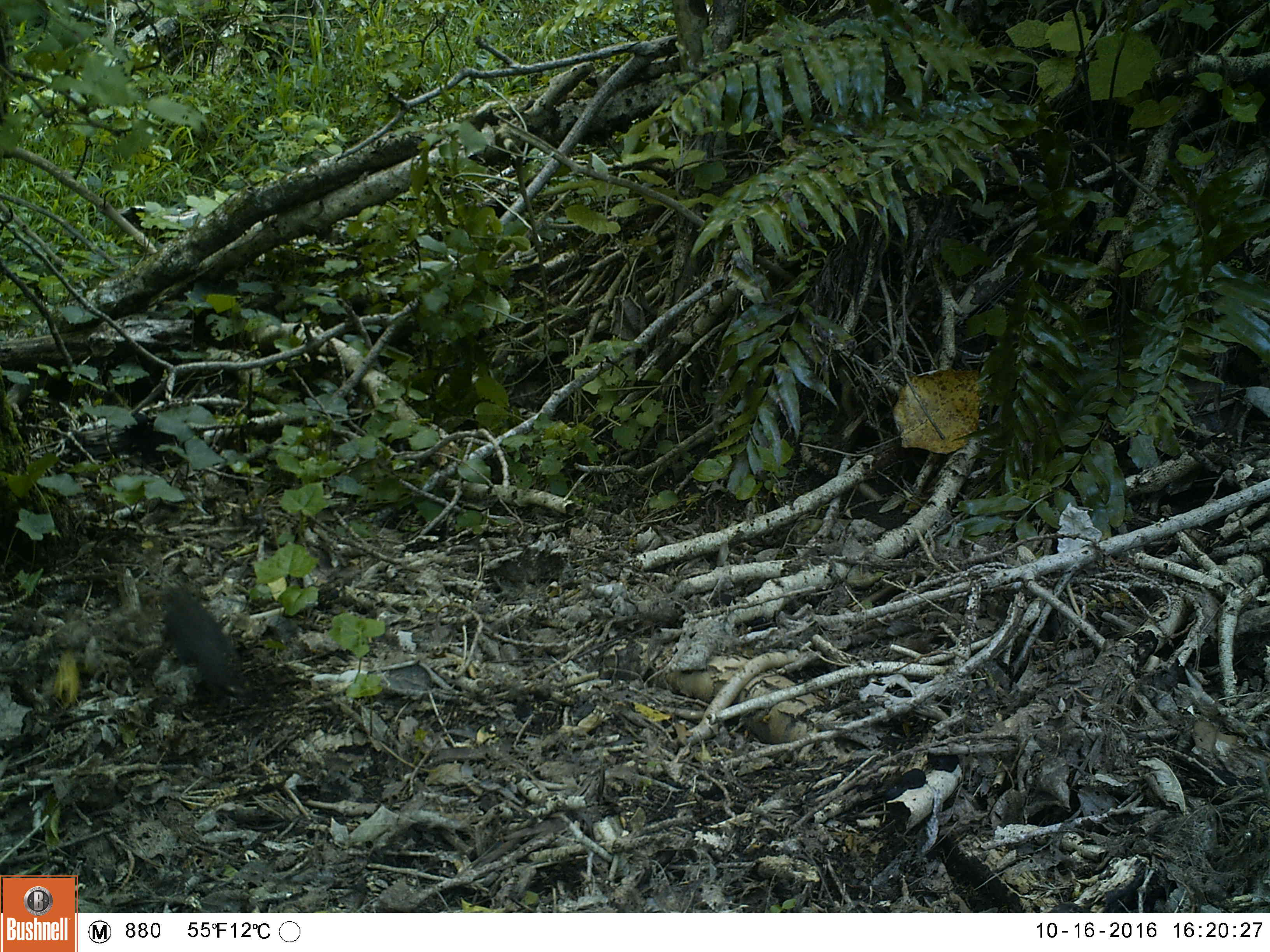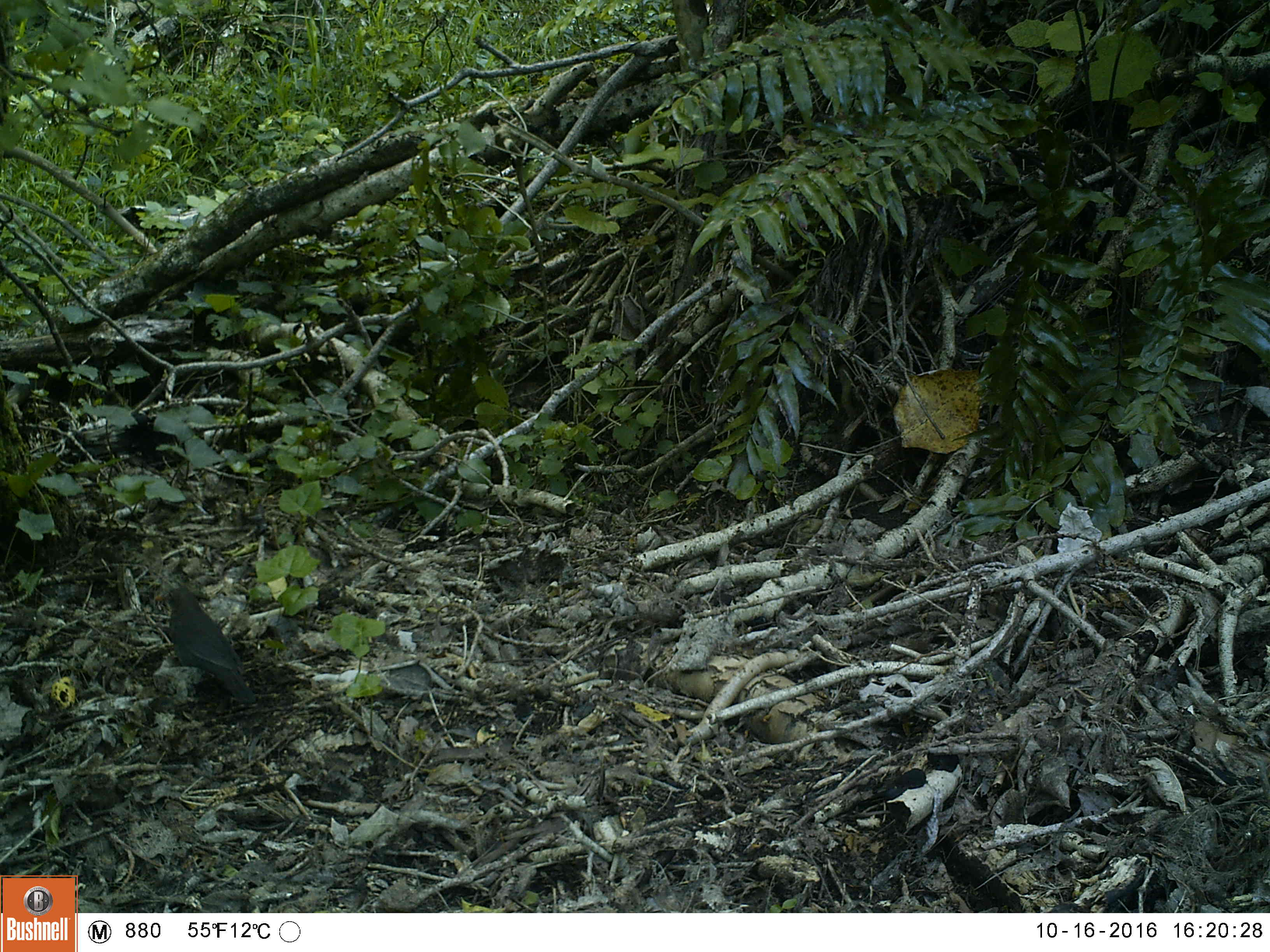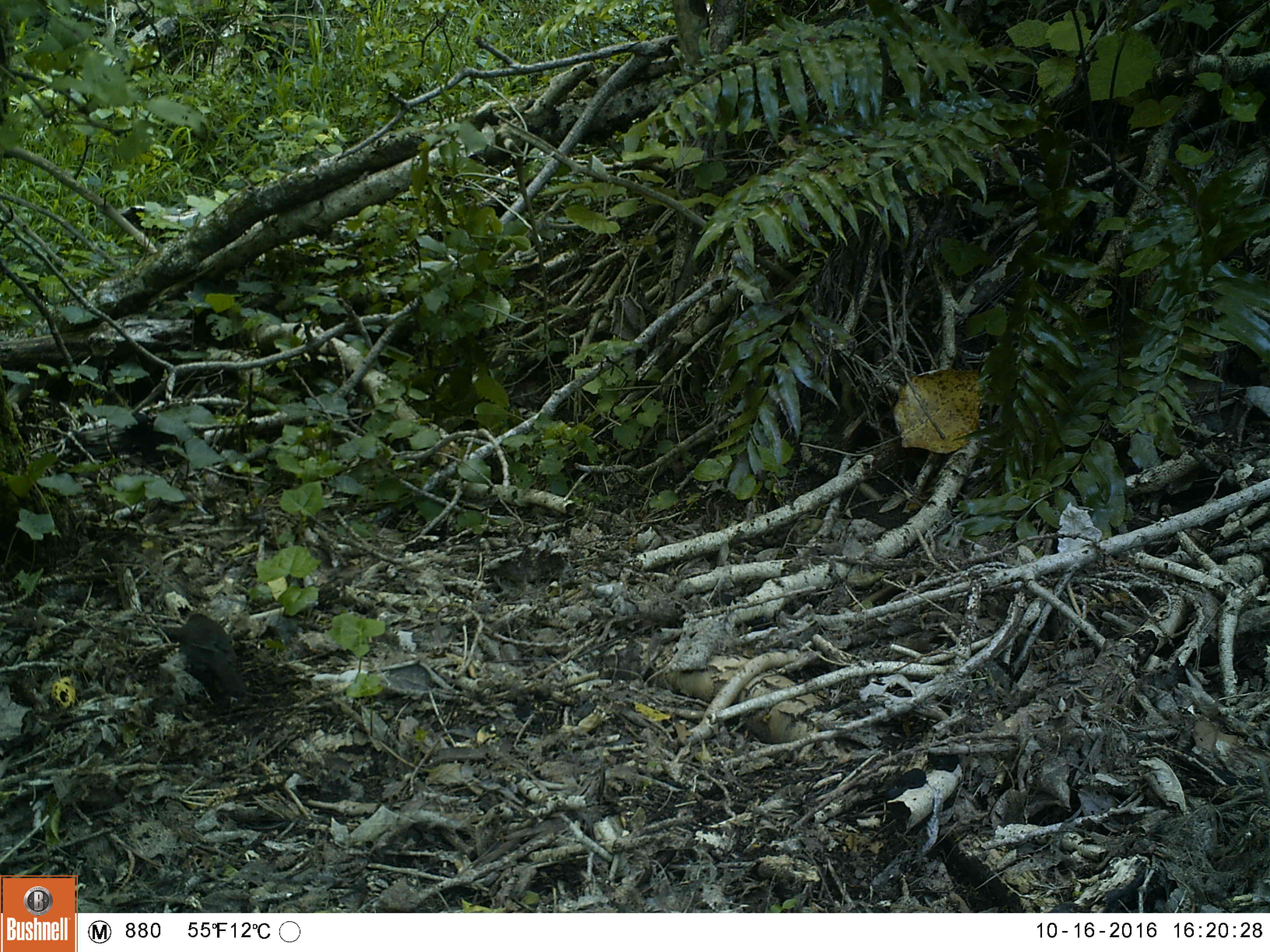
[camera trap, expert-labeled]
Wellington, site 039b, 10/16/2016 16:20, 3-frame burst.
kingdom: Animalia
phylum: Chordata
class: Aves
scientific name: Aves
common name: bird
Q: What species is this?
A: Bird (Aves).